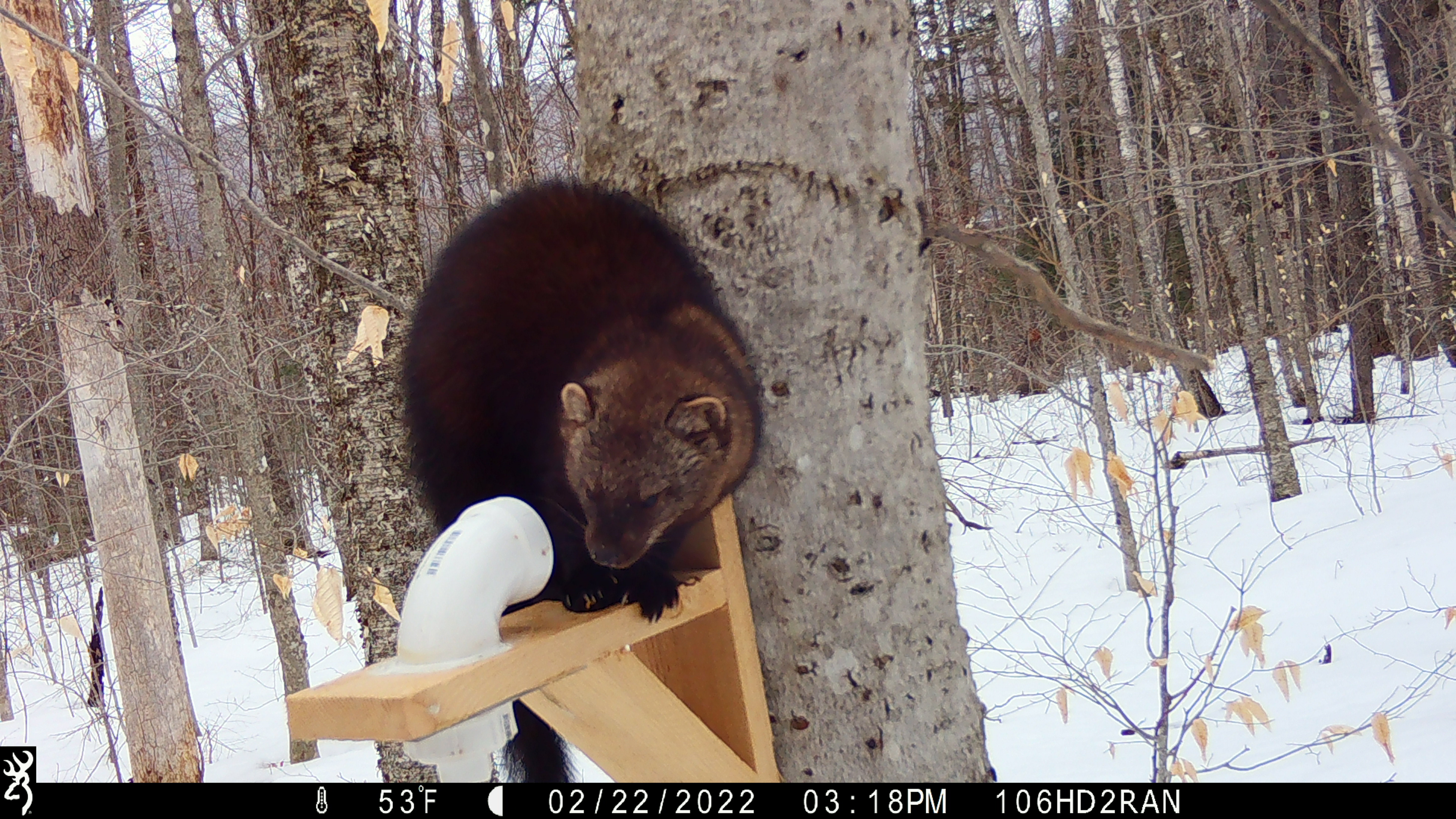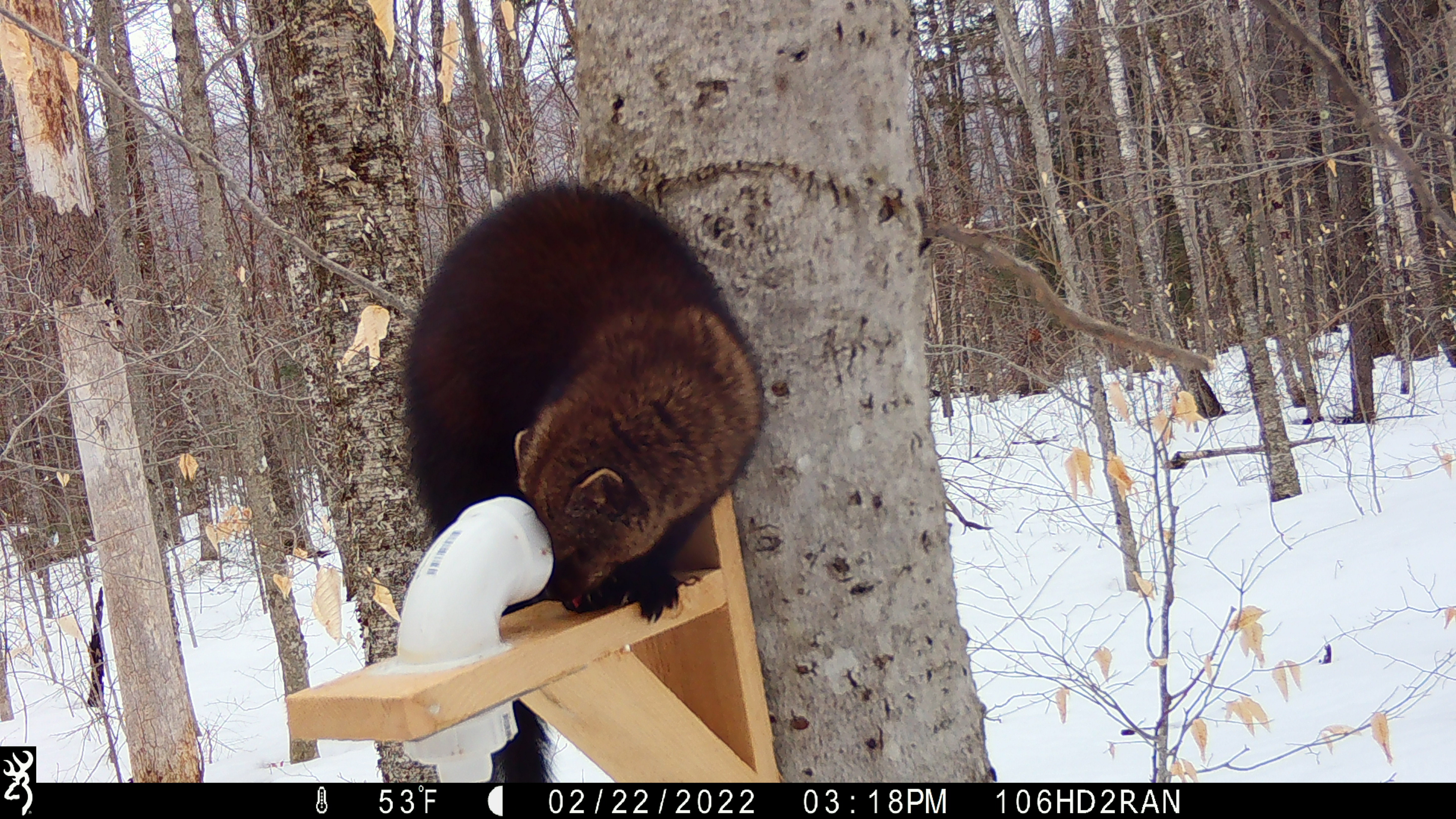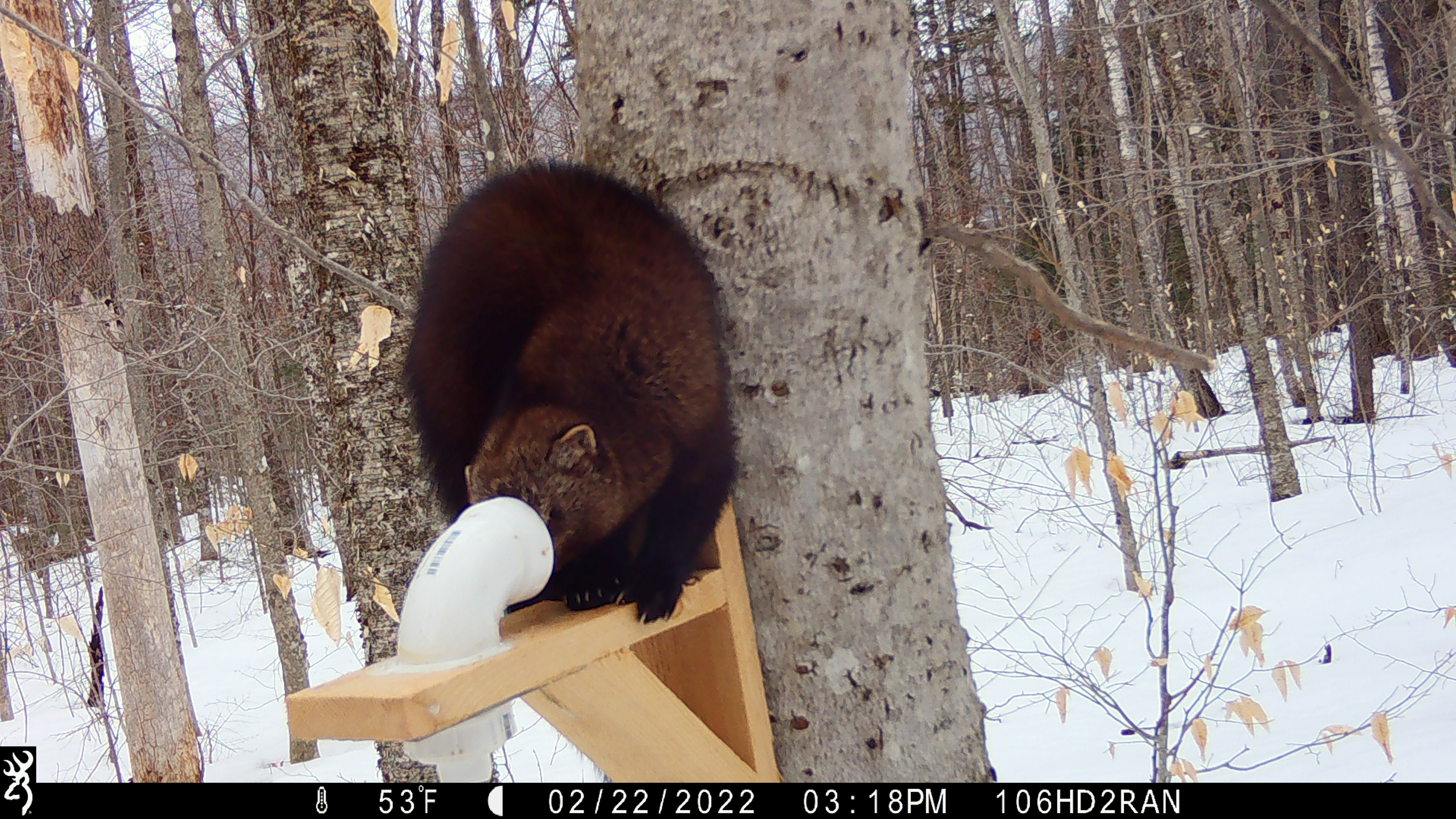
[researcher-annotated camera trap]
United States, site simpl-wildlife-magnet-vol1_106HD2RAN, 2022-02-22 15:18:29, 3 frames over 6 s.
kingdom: Animalia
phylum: Chordata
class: Mammalia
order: Carnivora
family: Mustelidae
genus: Pekania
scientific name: Pekania pennanti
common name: fisher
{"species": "fisher (Pekania pennanti)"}